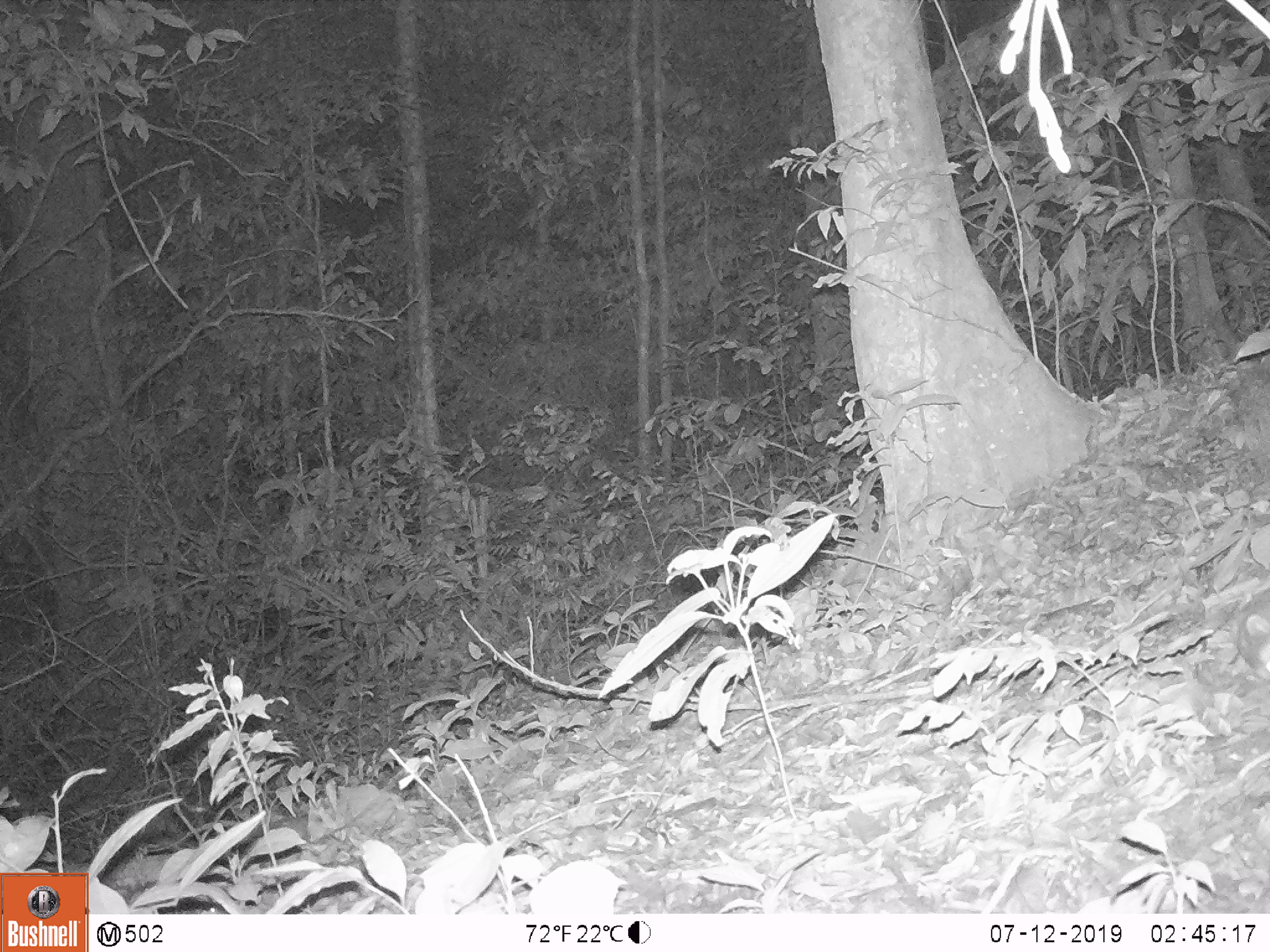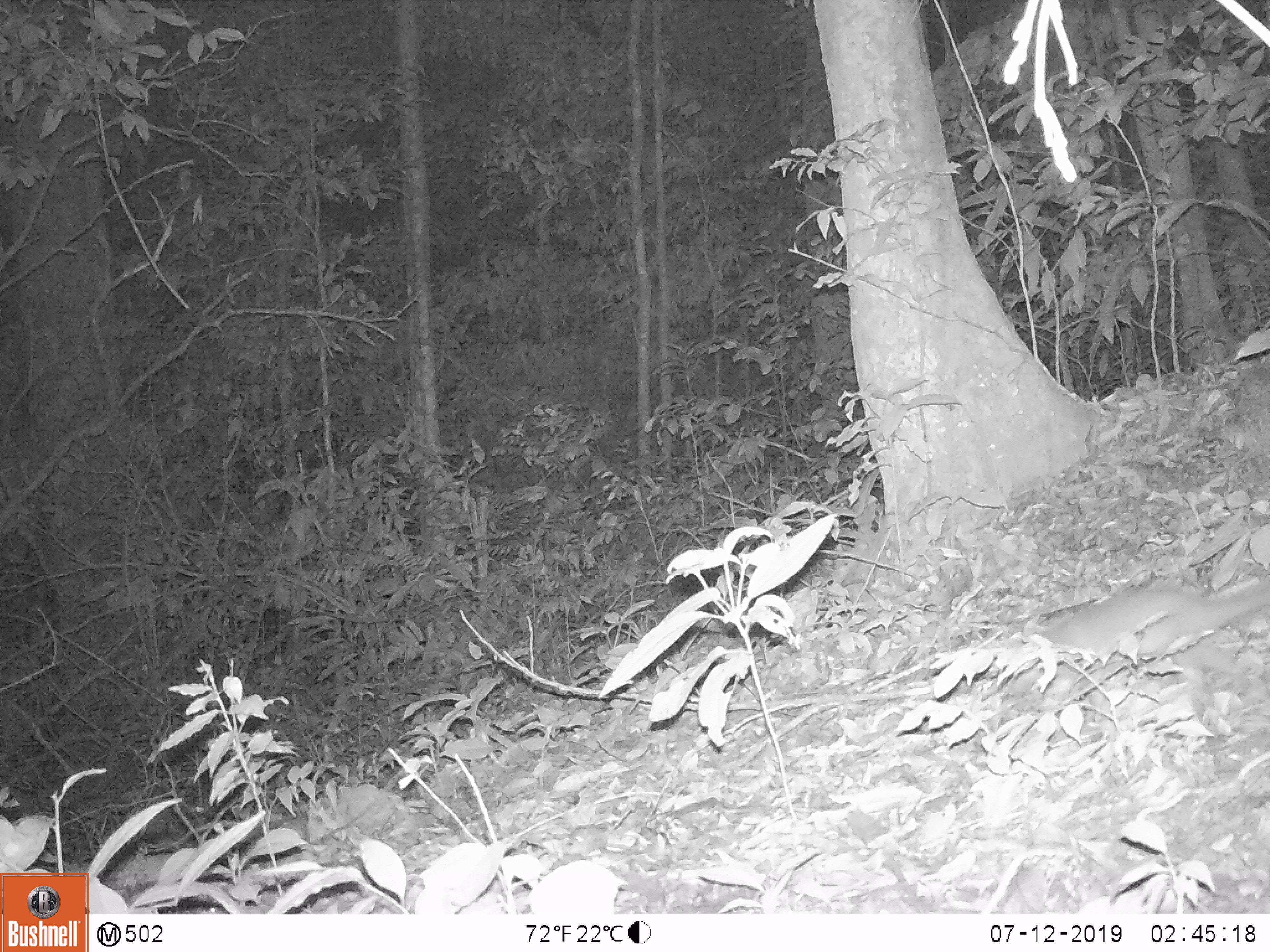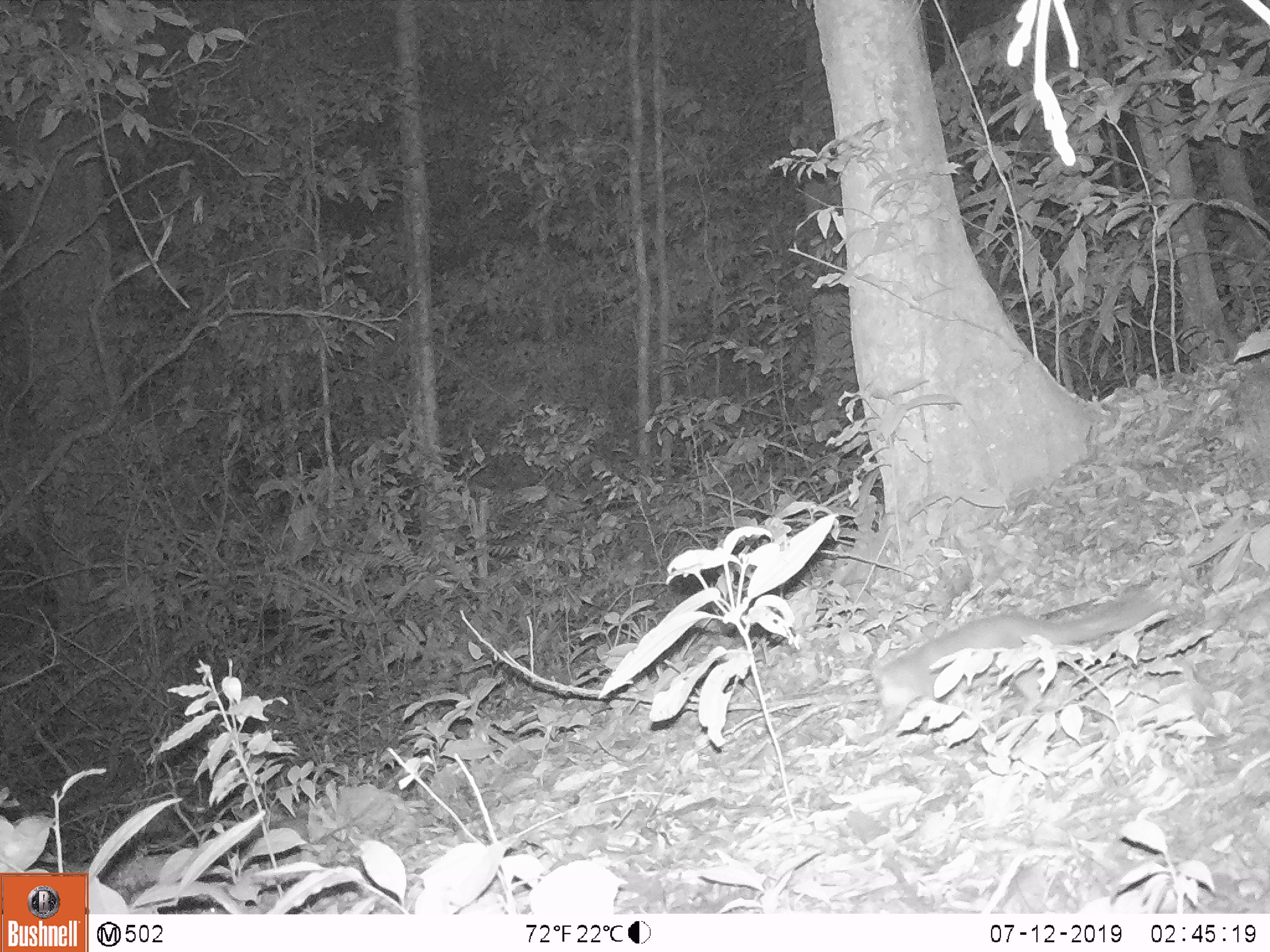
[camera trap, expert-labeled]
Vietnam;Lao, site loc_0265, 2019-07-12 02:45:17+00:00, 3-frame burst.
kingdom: Animalia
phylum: Chordata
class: Mammalia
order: Carnivora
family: Mustelidae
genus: Melogale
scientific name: Melogale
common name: ferret badger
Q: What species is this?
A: Ferret badger (Melogale).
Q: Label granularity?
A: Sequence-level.